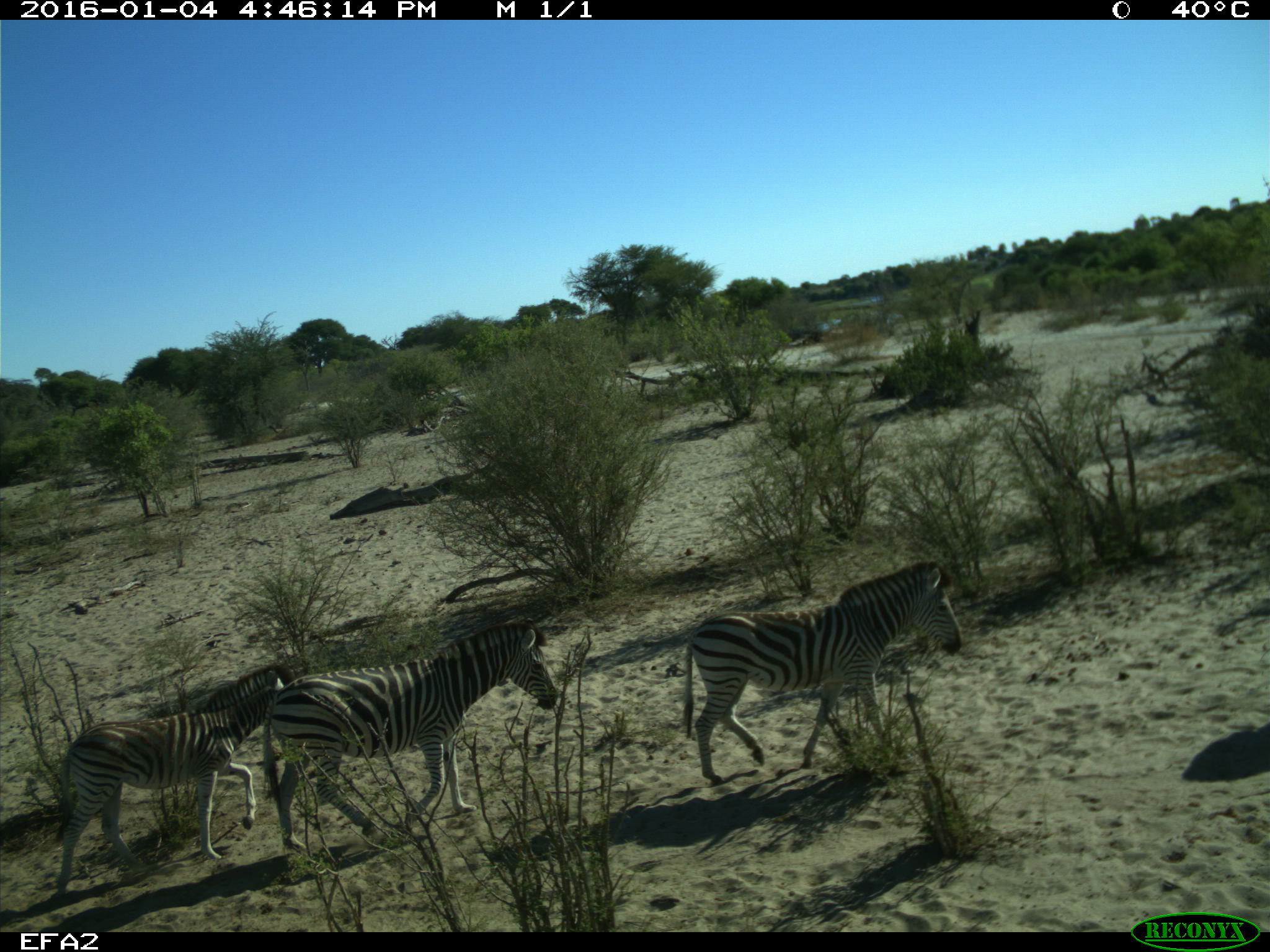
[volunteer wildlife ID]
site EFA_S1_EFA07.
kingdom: Animalia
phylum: Chordata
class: Mammalia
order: Perissodactyla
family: Equidae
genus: Equus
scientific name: Equus quagga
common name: plains zebra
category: zebraplains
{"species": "zebraplains (plains zebra) (Equus quagga)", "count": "4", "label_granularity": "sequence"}